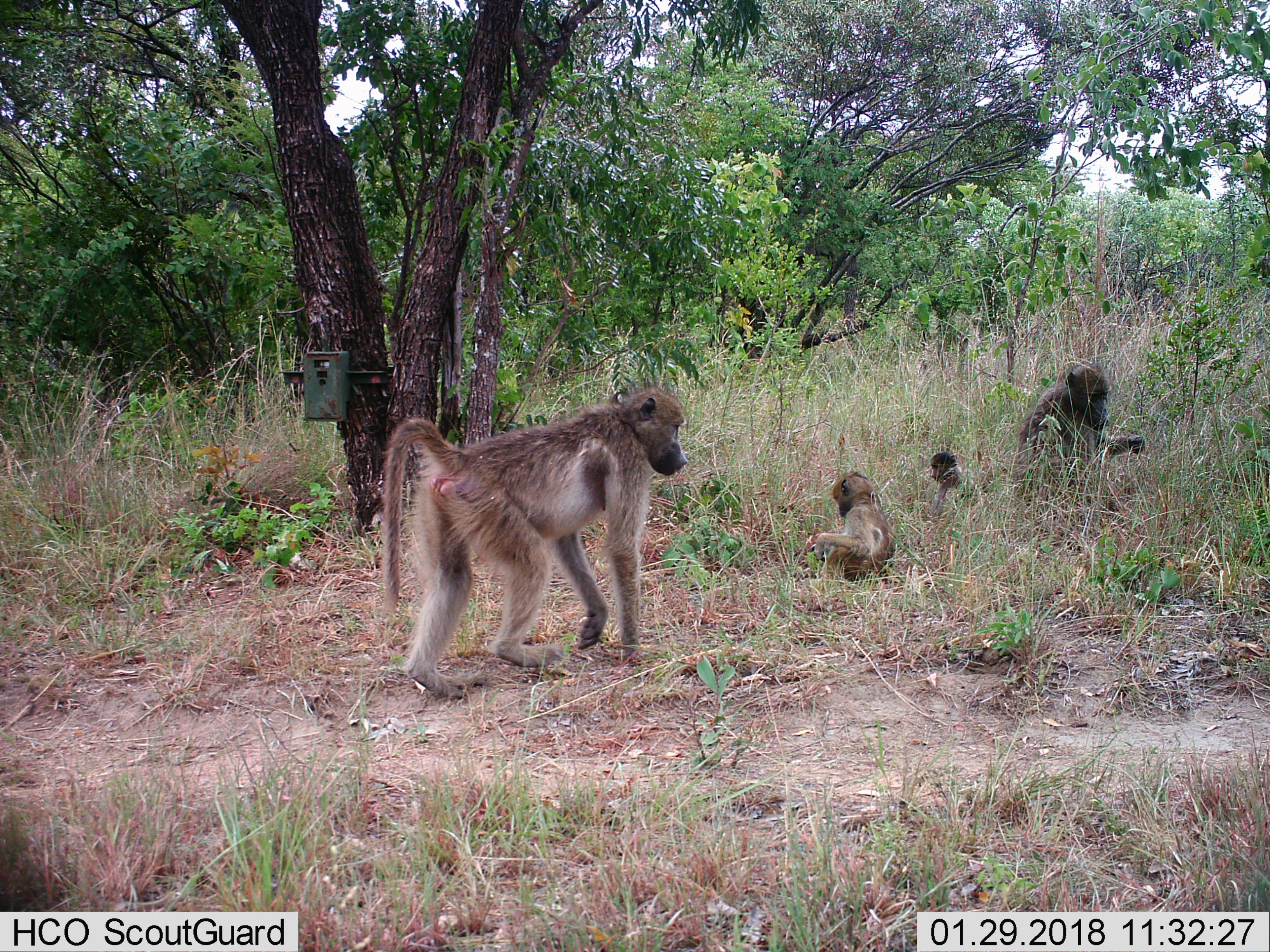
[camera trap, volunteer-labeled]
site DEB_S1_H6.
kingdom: Animalia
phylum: Chordata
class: Mammalia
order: Primates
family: Cercopithecidae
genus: Papio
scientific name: Papio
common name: baboon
Baboon (Papio), count 4. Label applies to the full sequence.